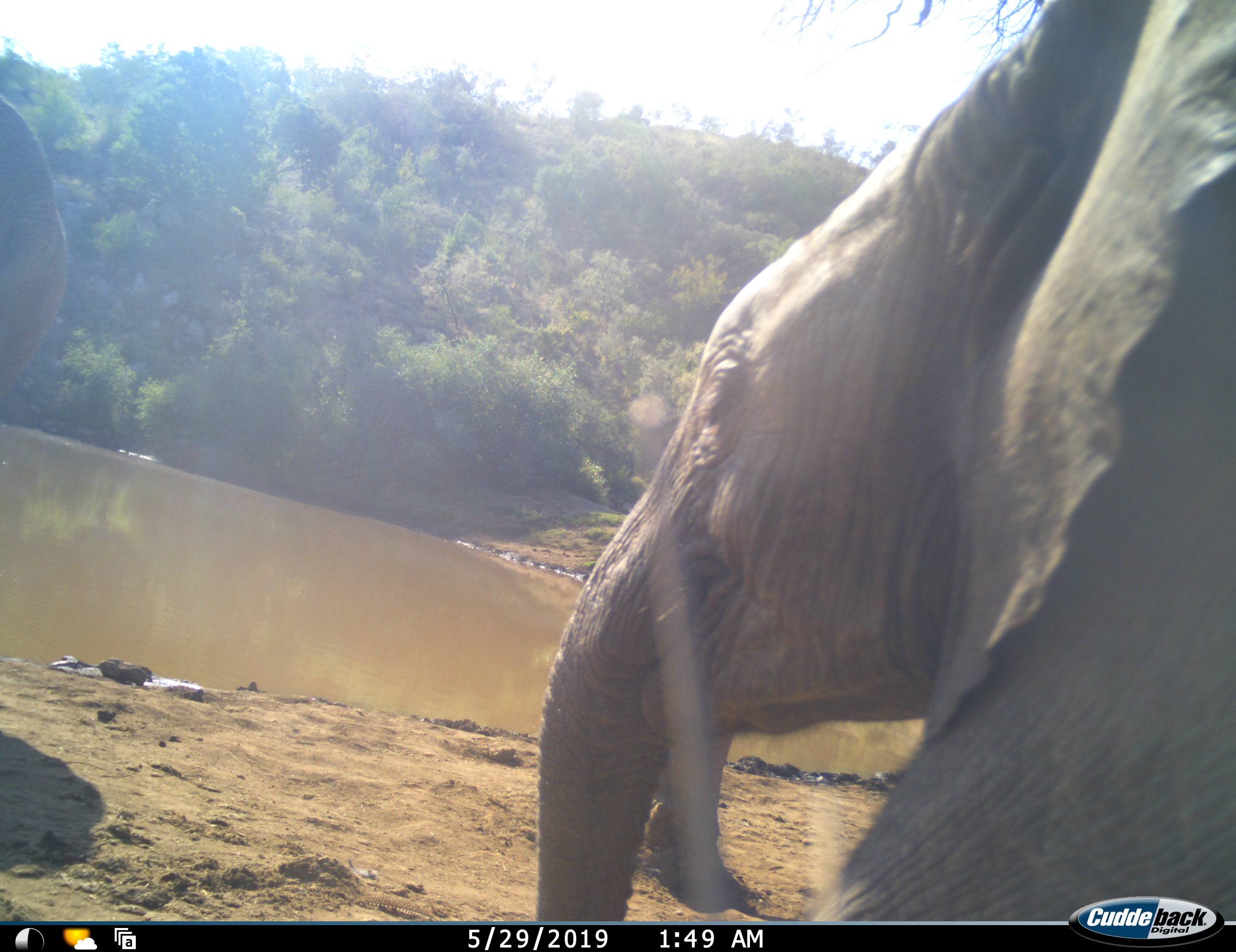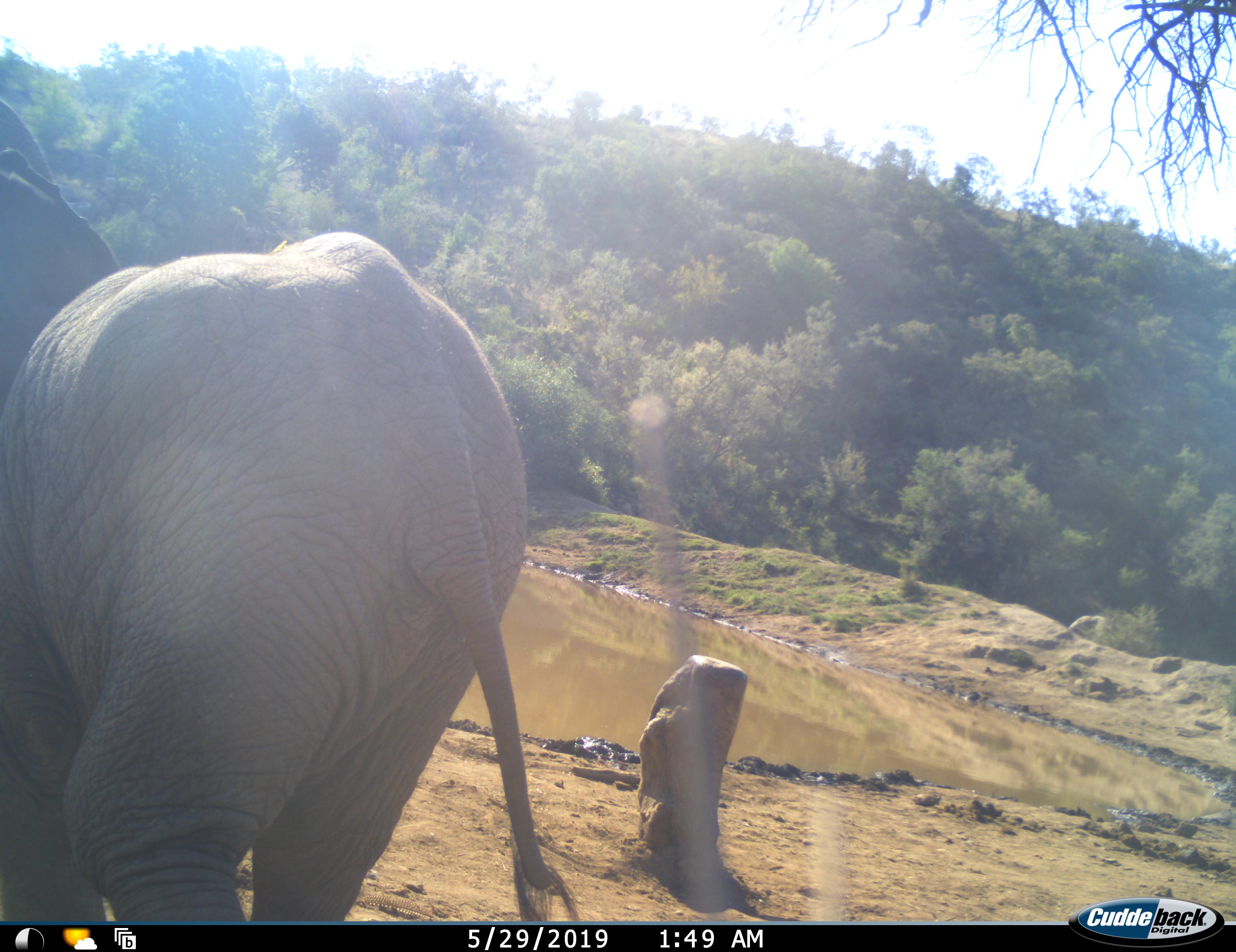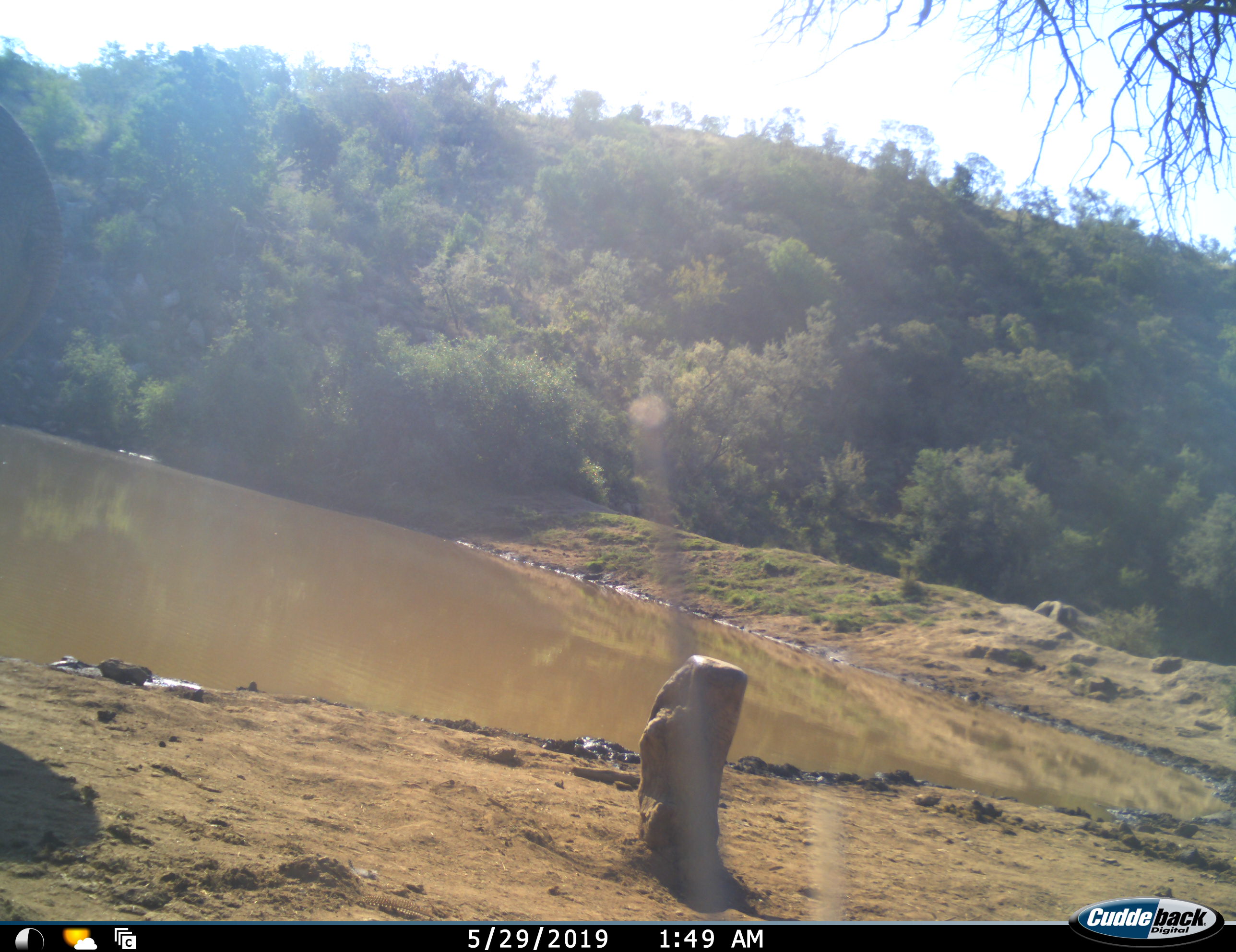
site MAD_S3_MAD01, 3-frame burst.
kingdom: Animalia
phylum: Chordata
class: Mammalia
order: Proboscidea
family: Elephantidae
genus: Loxodonta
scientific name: Loxodonta africana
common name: african bush elephant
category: elephant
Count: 2.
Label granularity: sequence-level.